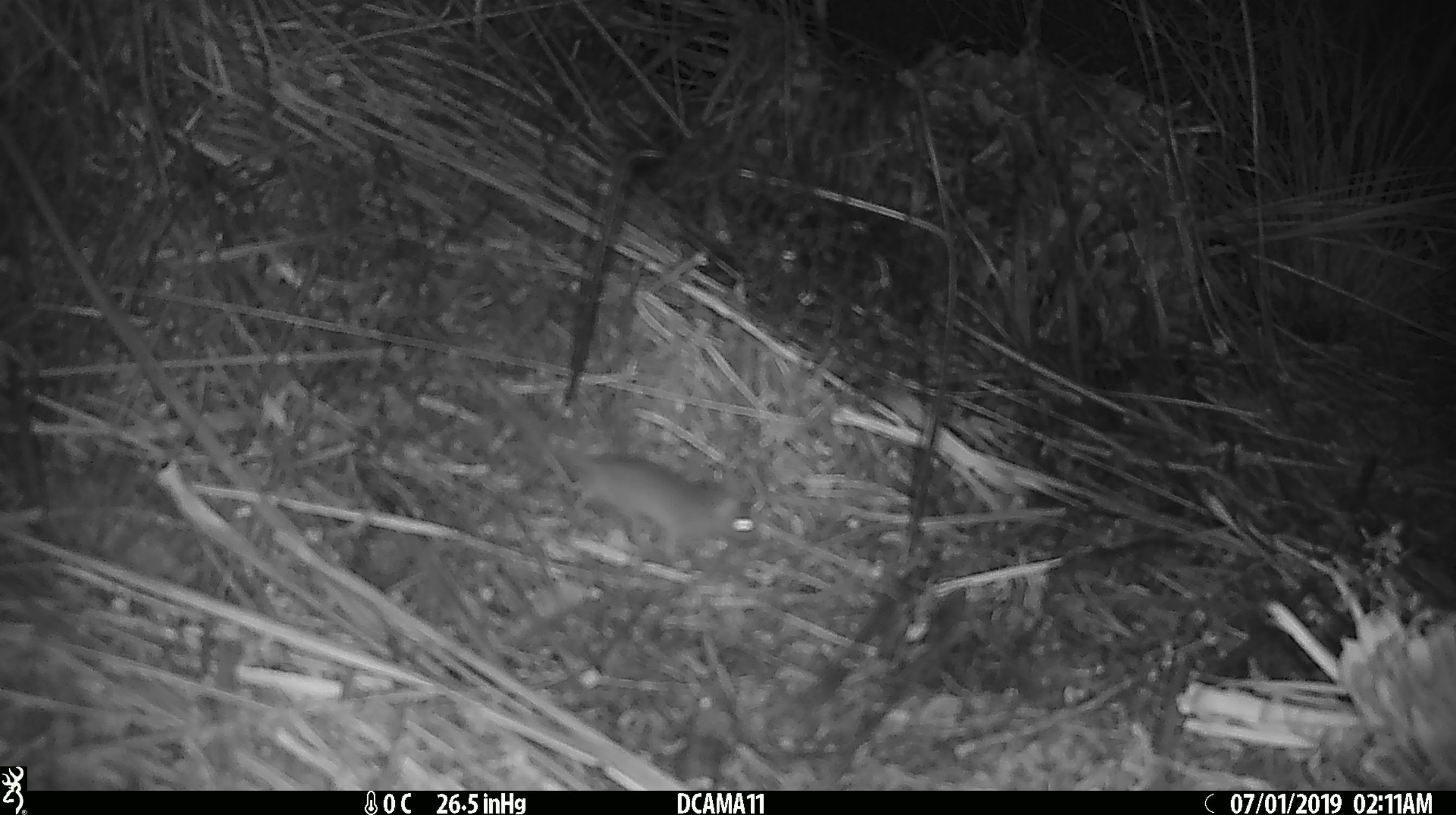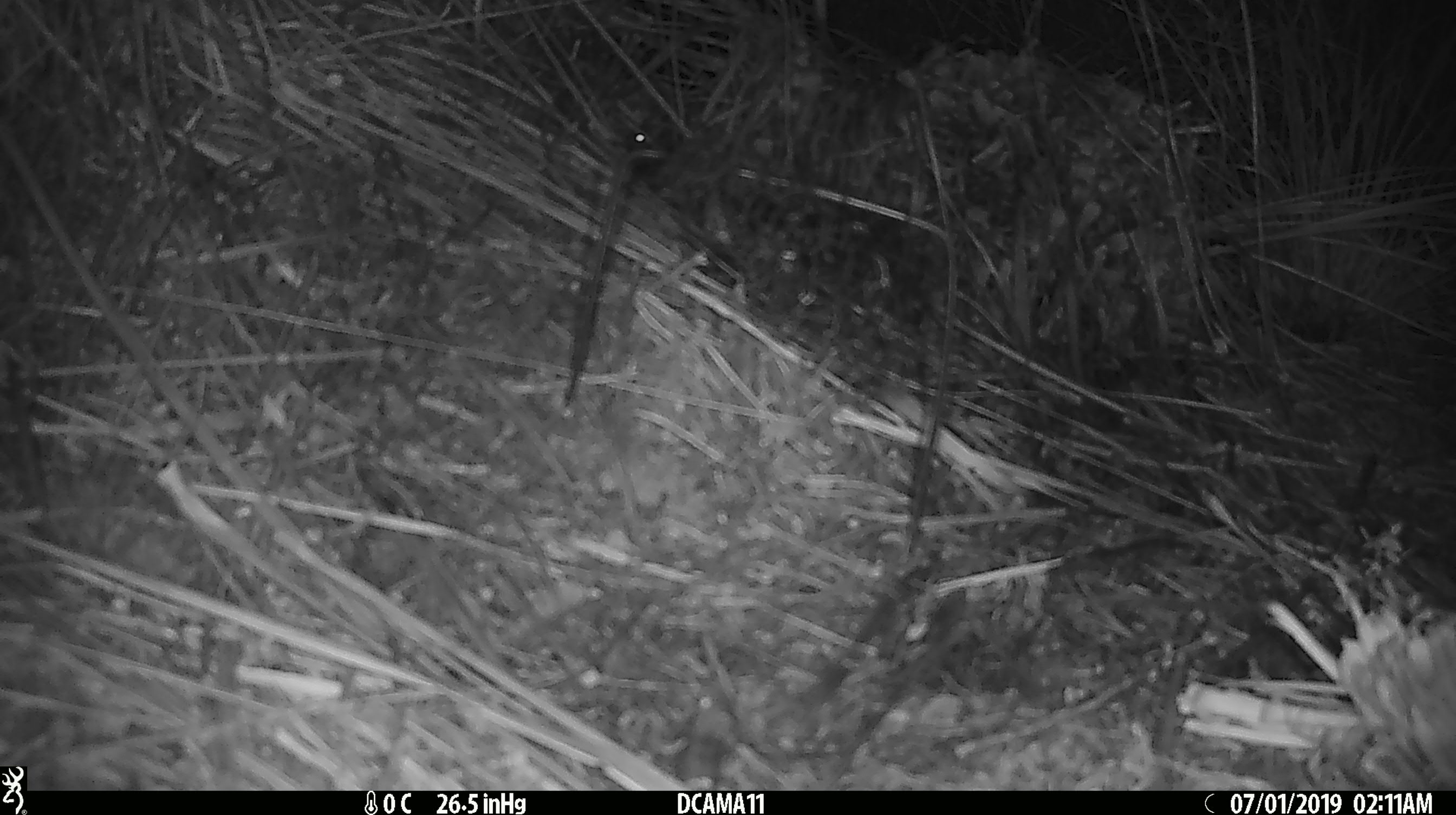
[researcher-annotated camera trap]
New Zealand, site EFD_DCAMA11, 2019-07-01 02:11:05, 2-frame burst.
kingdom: Animalia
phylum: Chordata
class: Mammalia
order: Rodentia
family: Muridae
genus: Mus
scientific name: Mus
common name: mouse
Mouse (Mus).